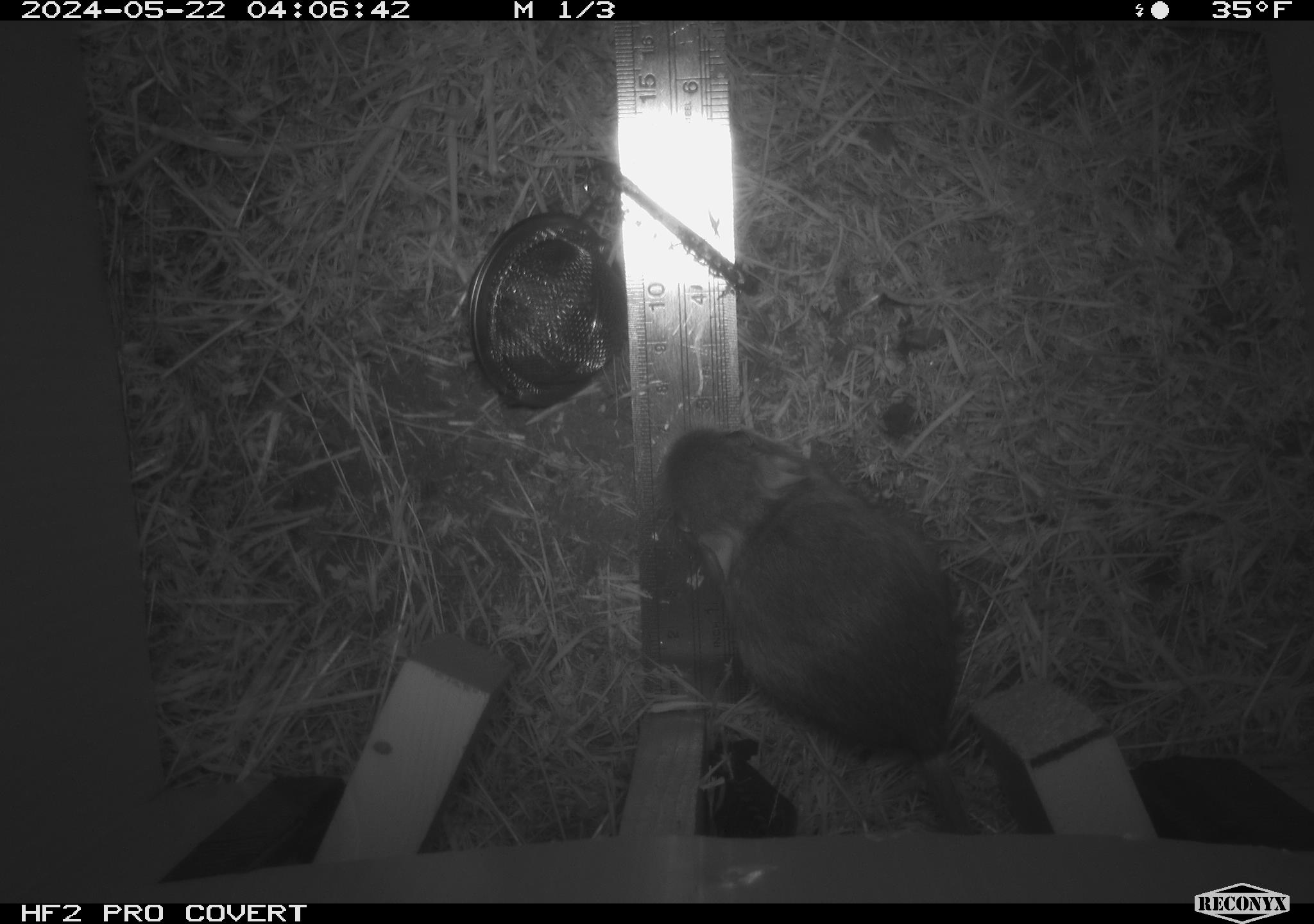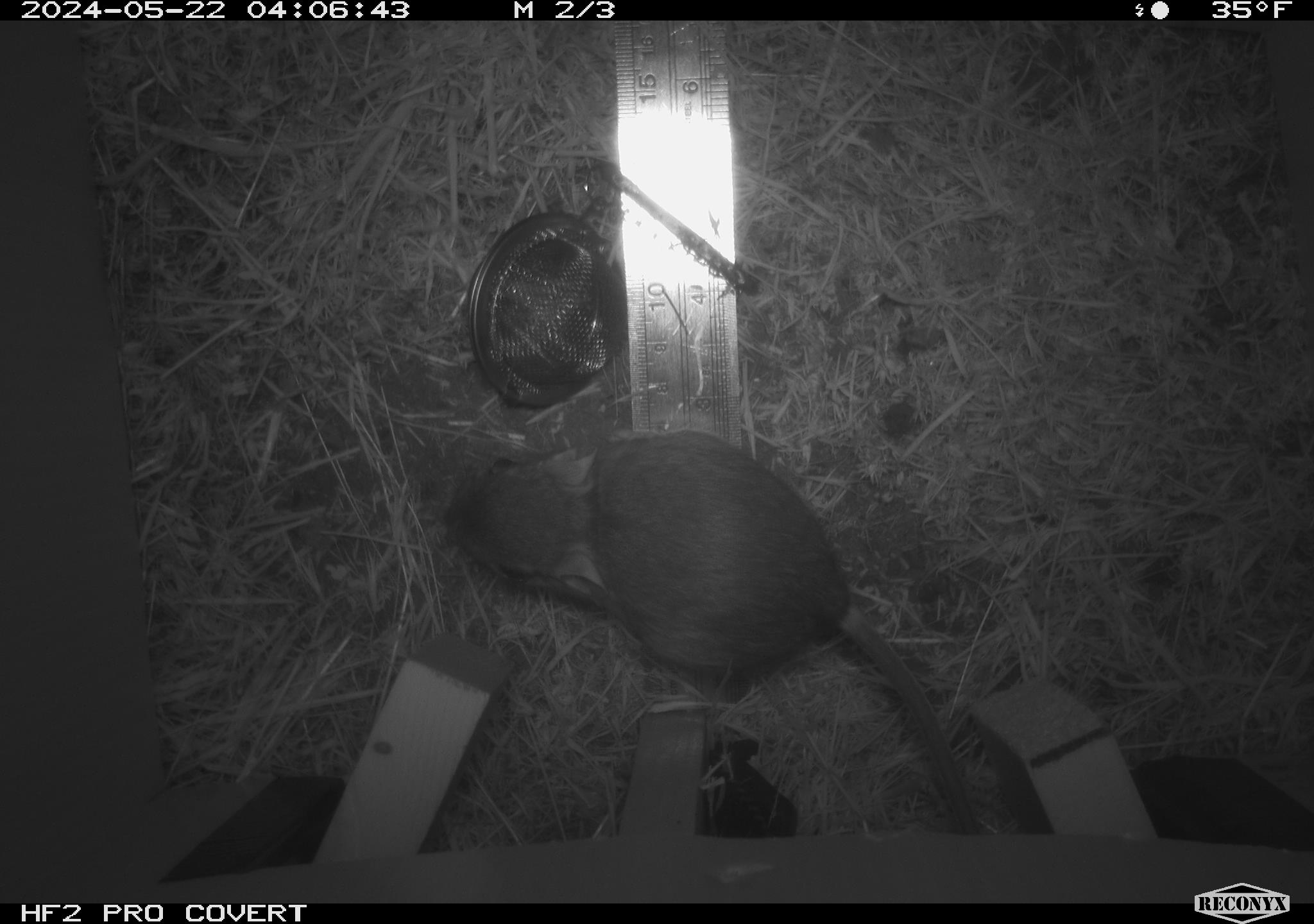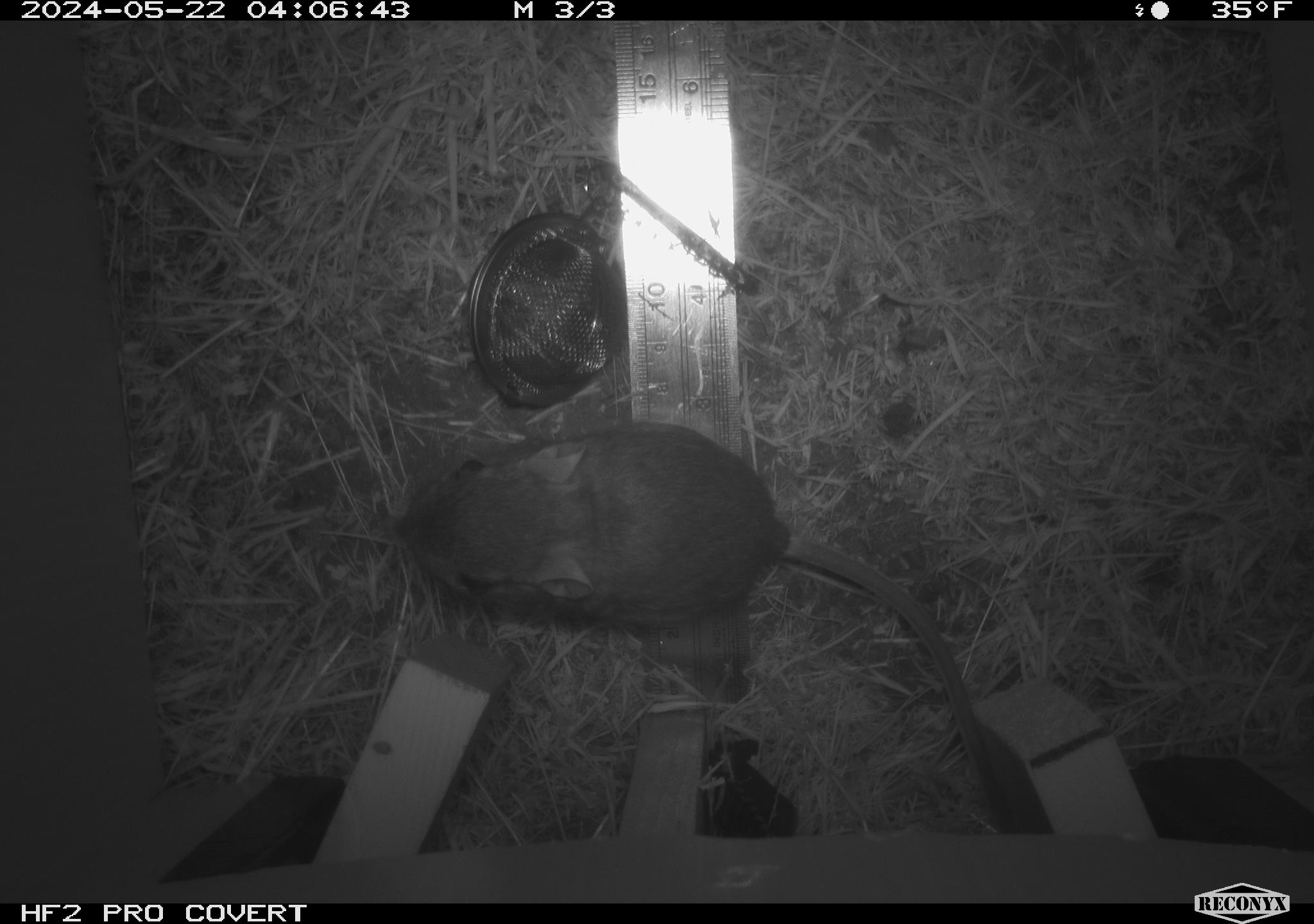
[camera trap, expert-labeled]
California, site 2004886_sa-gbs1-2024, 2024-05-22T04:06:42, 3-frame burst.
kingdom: Animalia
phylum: Chordata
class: Mammalia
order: Rodentia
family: Heteromyidae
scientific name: Heteromyidae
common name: kangaroo rats and pocket mice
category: heteromyidae family